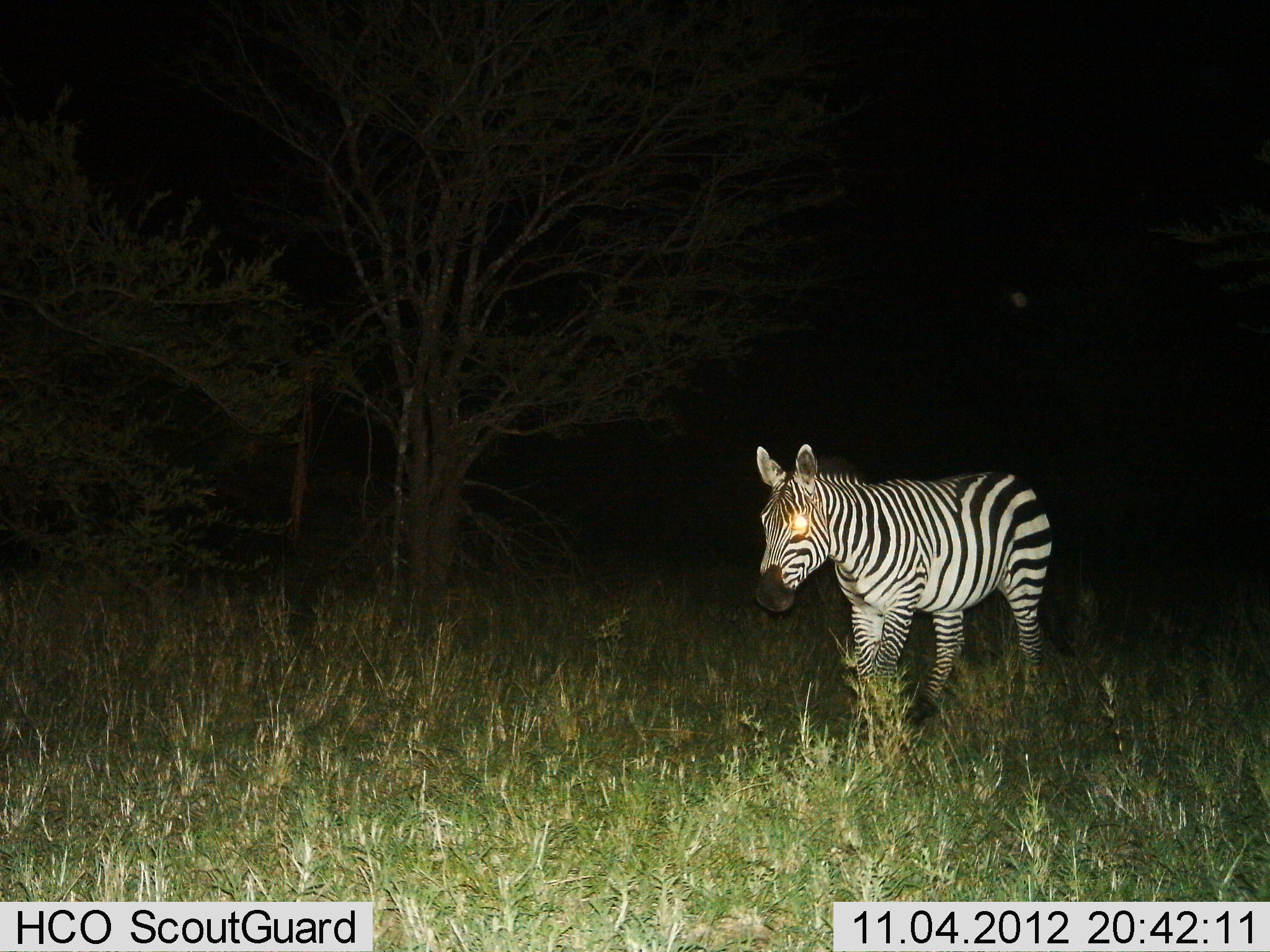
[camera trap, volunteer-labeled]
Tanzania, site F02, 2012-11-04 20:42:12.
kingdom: Animalia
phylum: Chordata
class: Mammalia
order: Perissodactyla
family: Equidae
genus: Equus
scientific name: Equus quagga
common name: plains zebra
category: zebra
Zebra (plains zebra) (Equus quagga), count 1. Behavior (volunteer vote fractions): standing 70%, resting 0%, moving 30%, interacting 0%. Young present (vote fraction): 0%. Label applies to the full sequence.